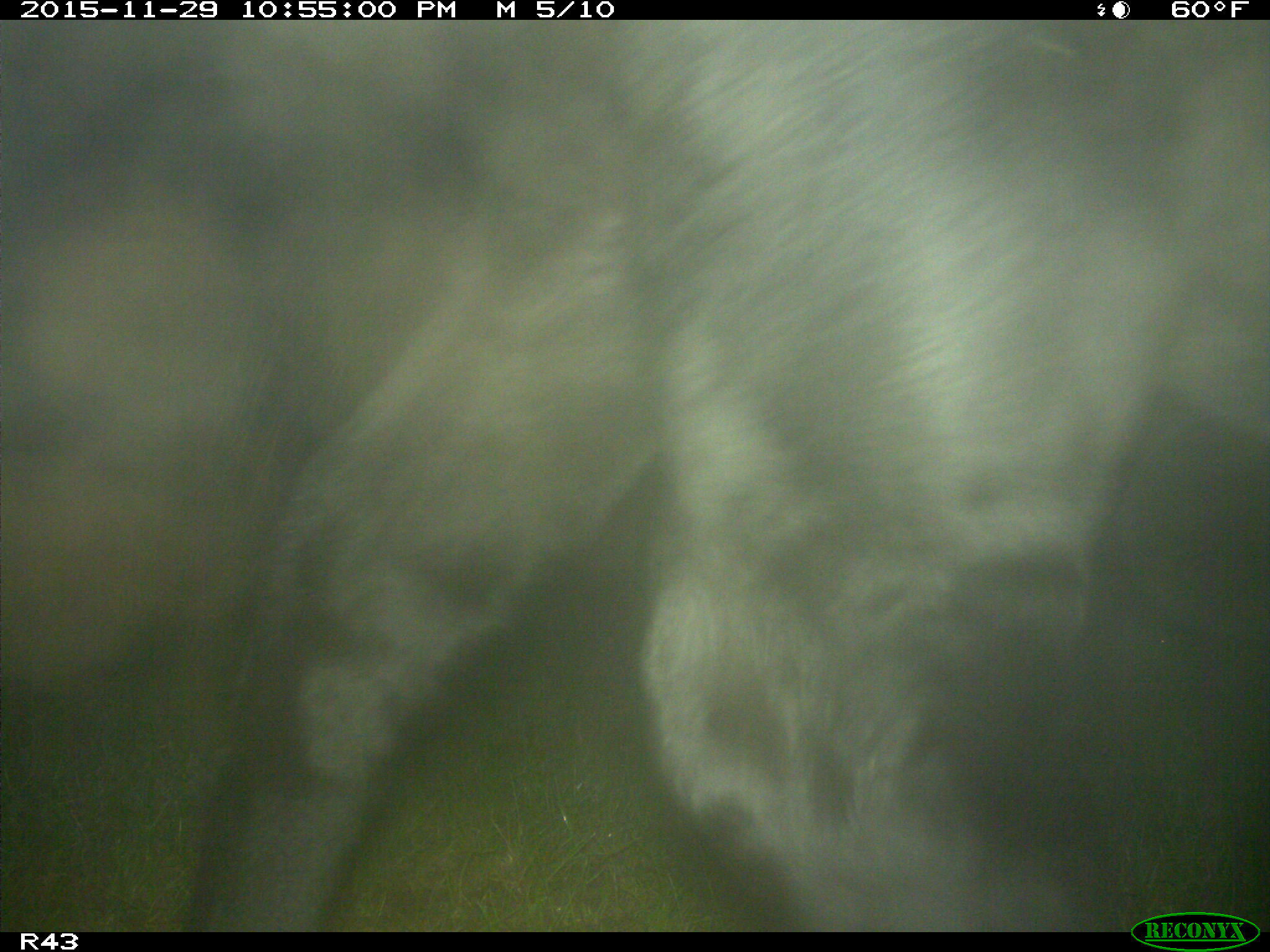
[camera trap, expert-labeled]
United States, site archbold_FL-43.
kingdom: Animalia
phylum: Chordata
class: Mammalia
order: Artiodactyla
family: Bovidae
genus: Bos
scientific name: Bos taurus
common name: domestic cow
Bos taurus (domestic cow).